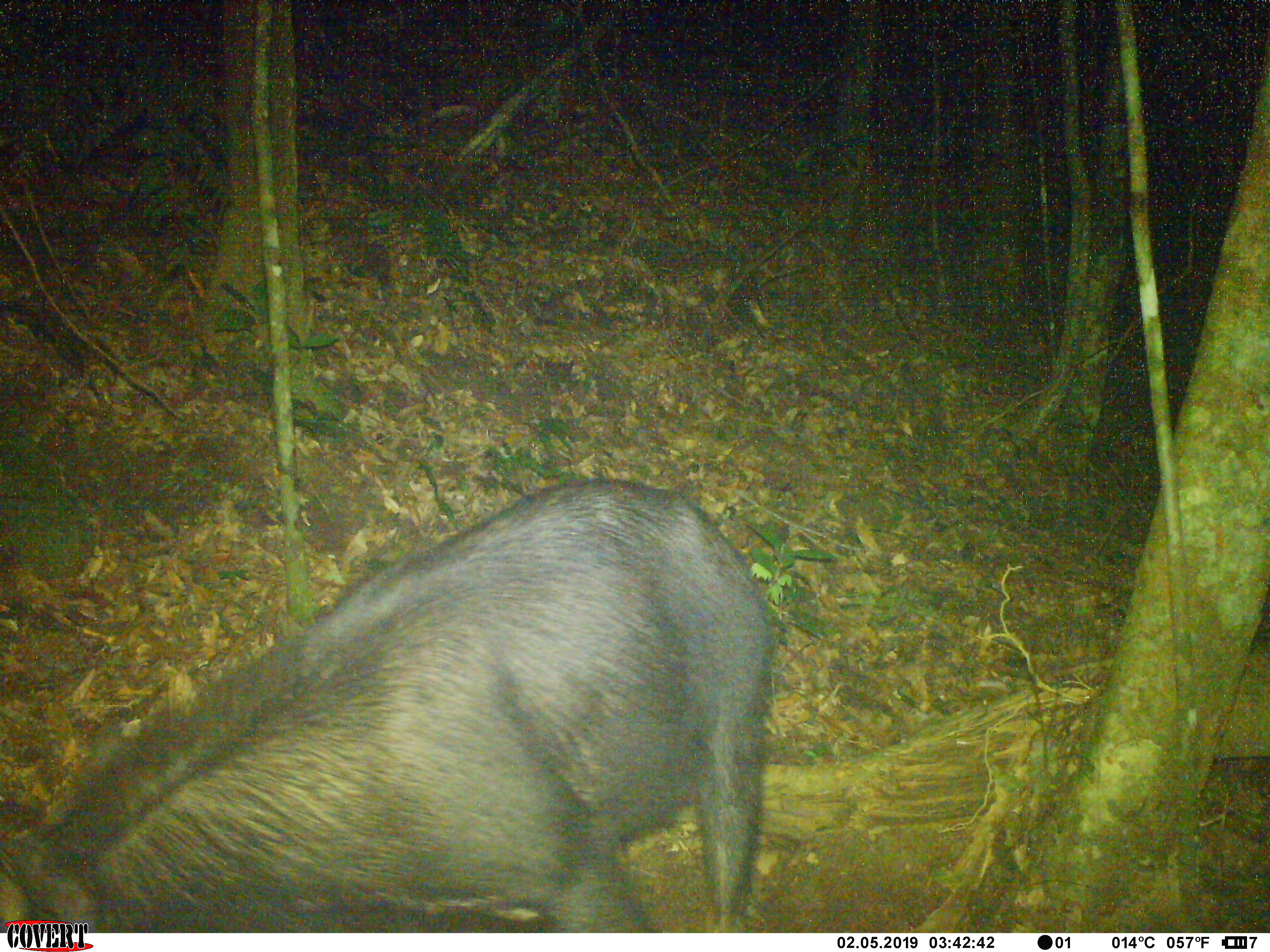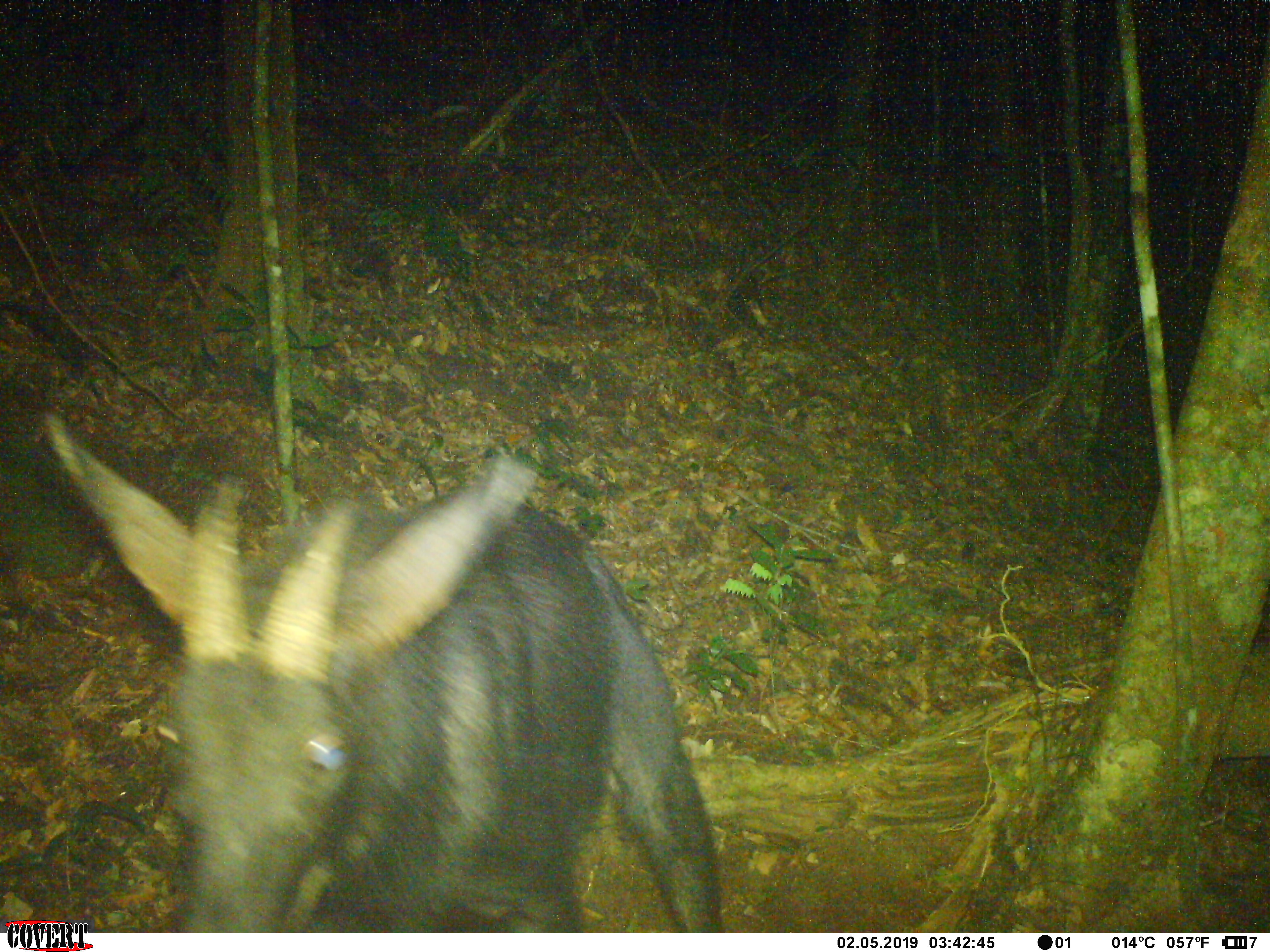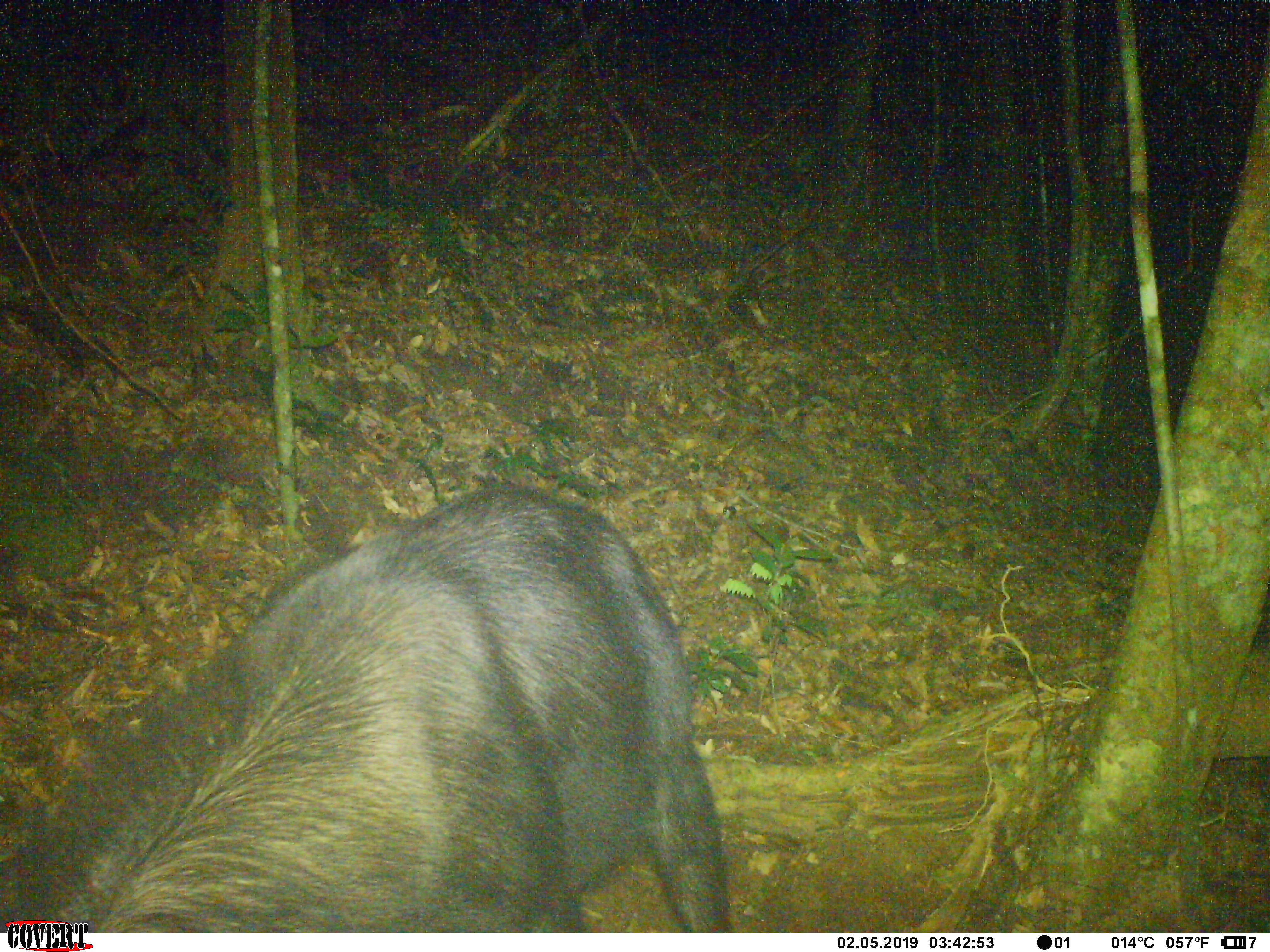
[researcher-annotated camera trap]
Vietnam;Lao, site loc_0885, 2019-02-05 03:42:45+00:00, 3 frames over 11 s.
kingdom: Animalia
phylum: Chordata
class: Mammalia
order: Artiodactyla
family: Bovidae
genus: Capricornis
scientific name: Capricornis sumatraensis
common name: chinese serow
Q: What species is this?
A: Chinese serow (Capricornis sumatraensis).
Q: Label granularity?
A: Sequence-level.